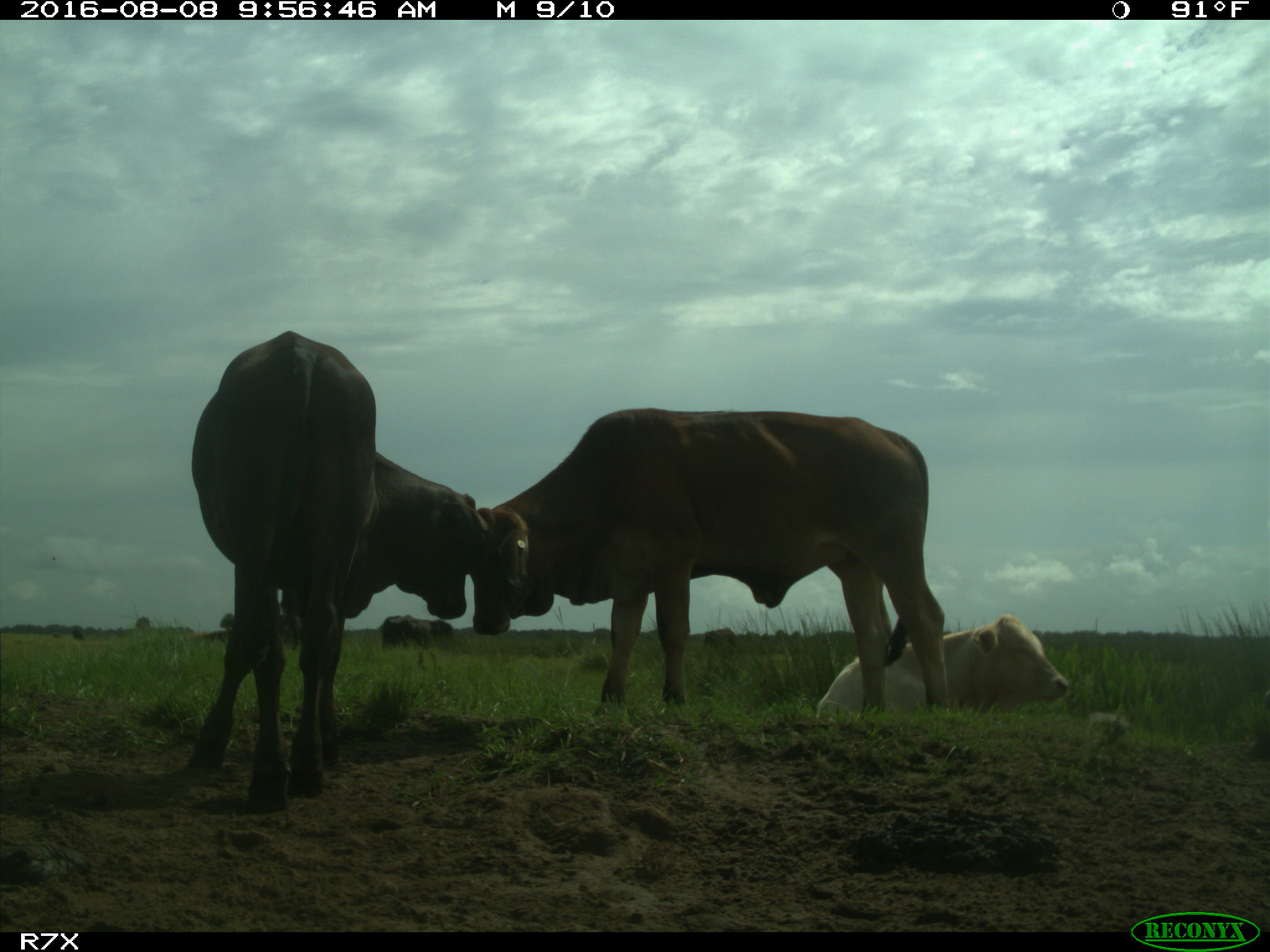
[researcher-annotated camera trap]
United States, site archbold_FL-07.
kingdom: Animalia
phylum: Chordata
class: Mammalia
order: Artiodactyla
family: Bovidae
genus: Bos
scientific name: Bos taurus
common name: domestic cow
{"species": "Bos taurus (domestic cow)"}